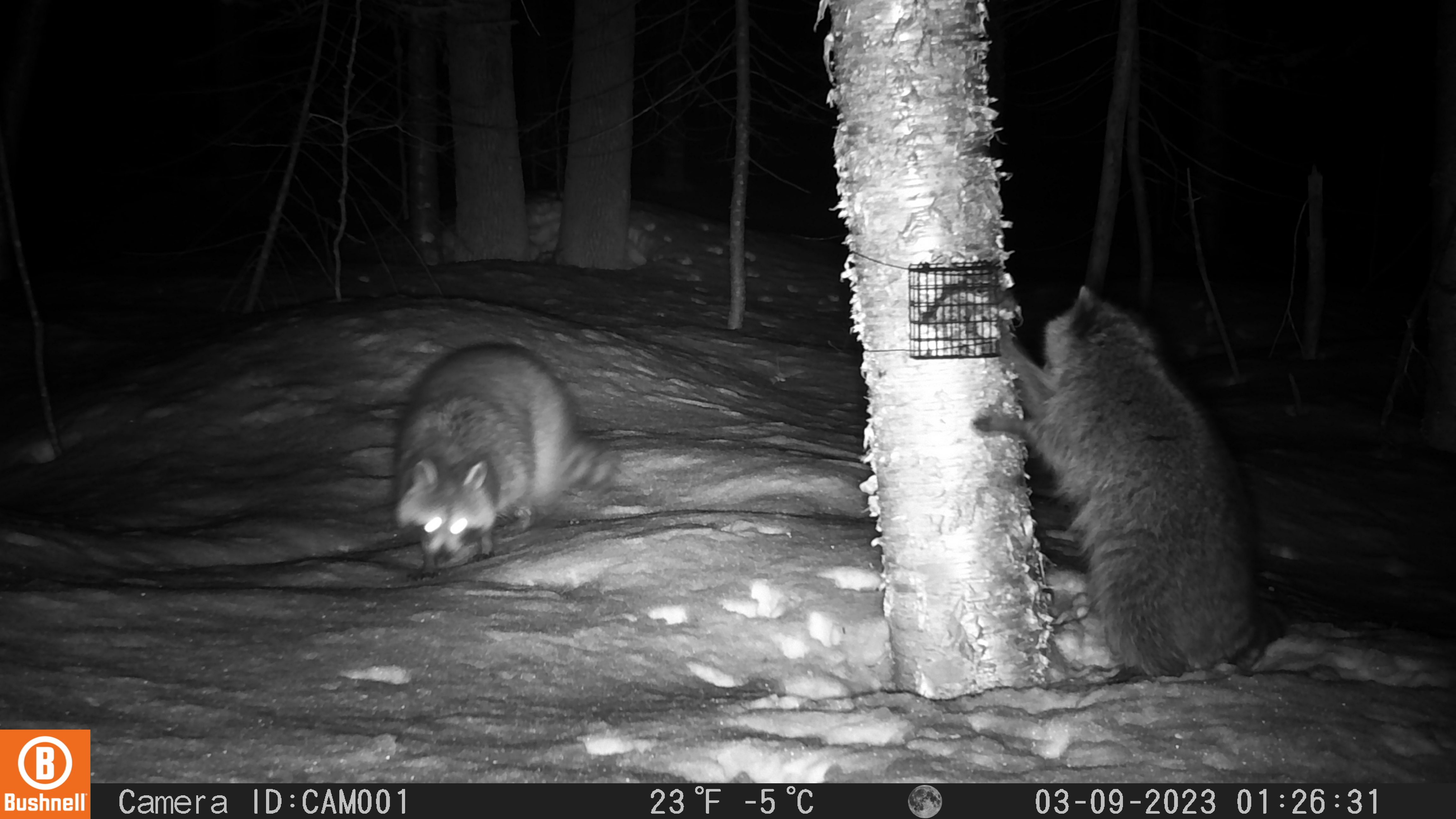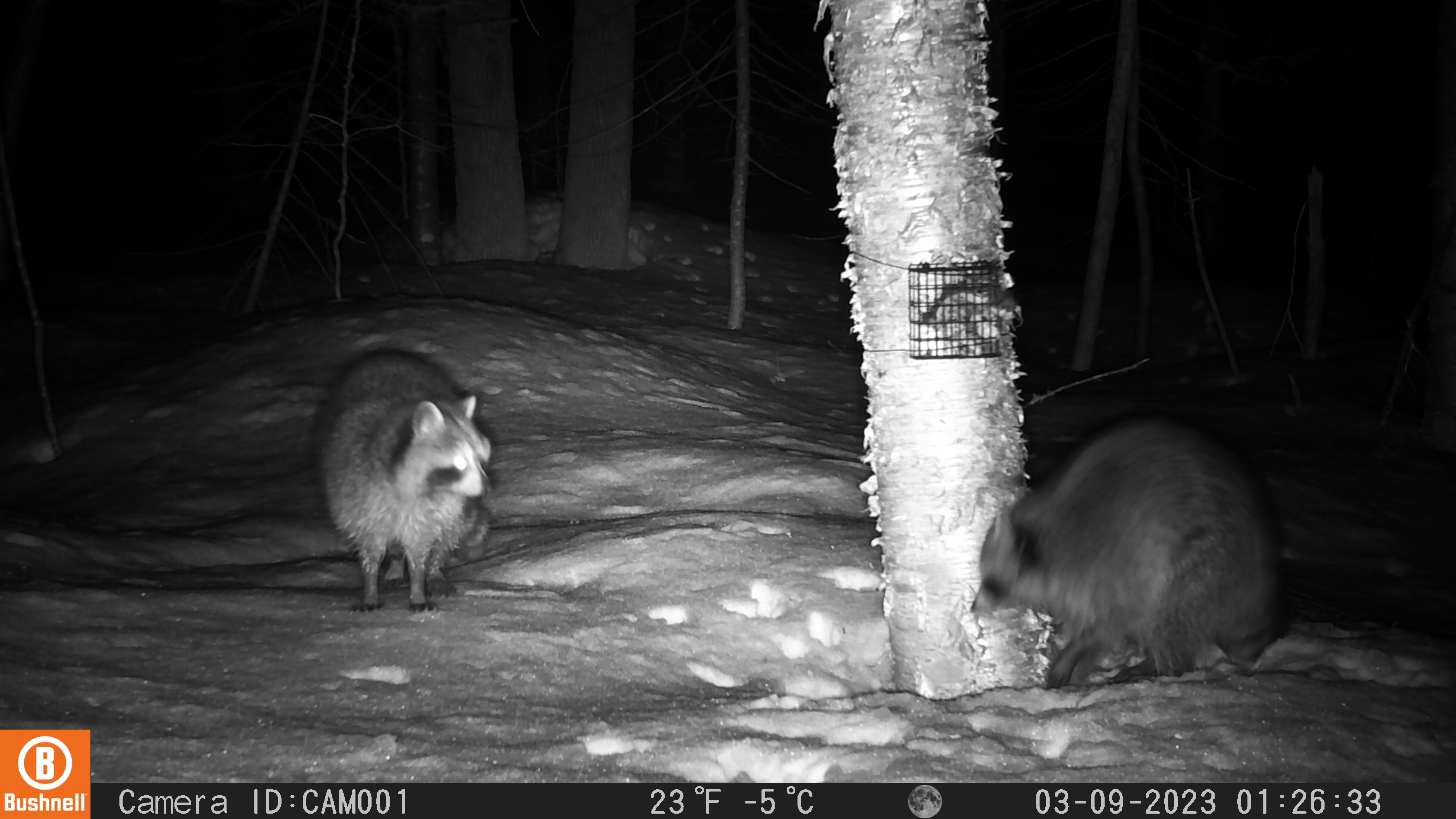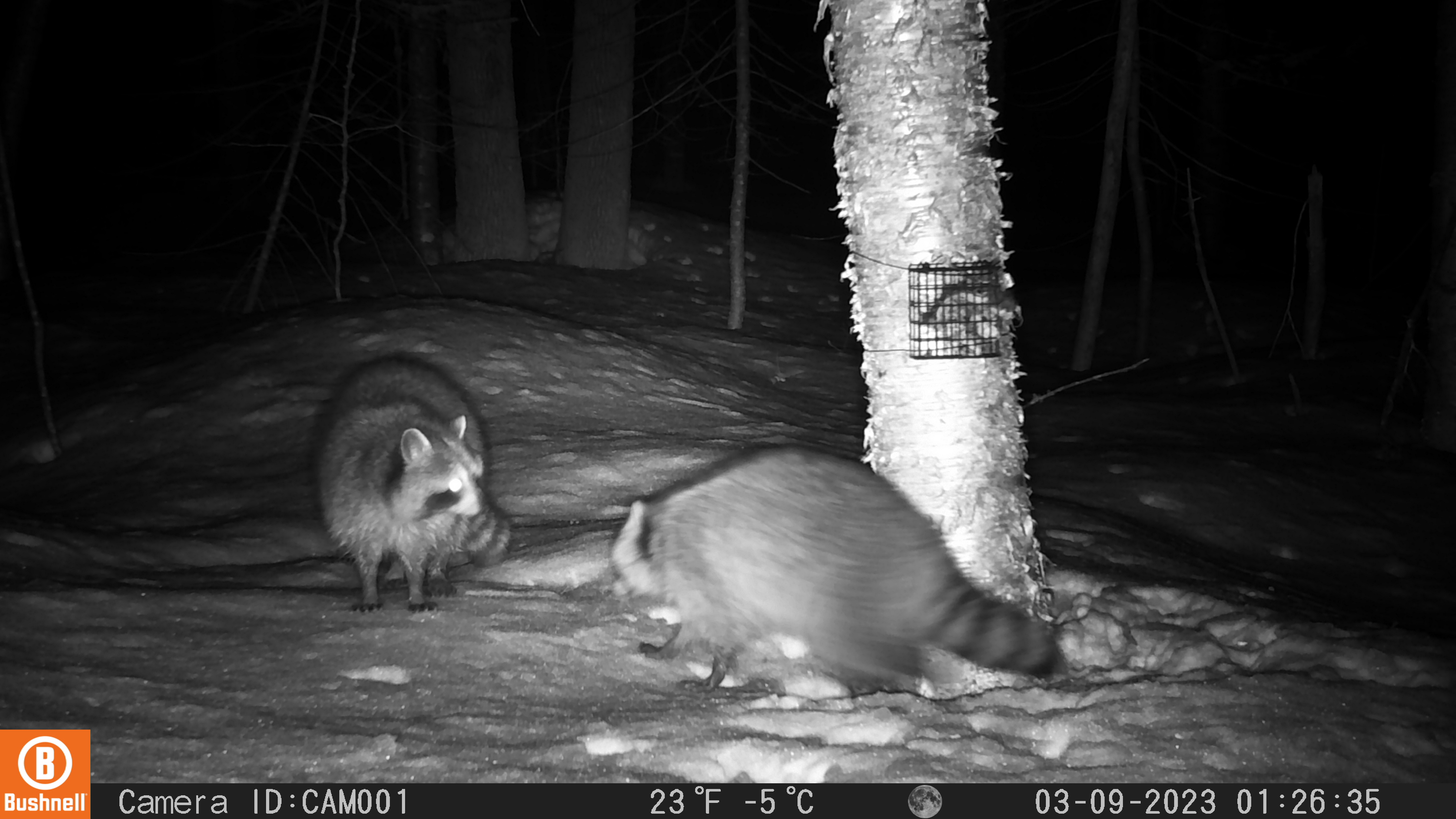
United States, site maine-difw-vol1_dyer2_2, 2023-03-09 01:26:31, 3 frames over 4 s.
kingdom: Animalia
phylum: Chordata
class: Mammalia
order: Carnivora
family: Procyonidae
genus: Procyon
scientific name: Procyon lotor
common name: raccoon